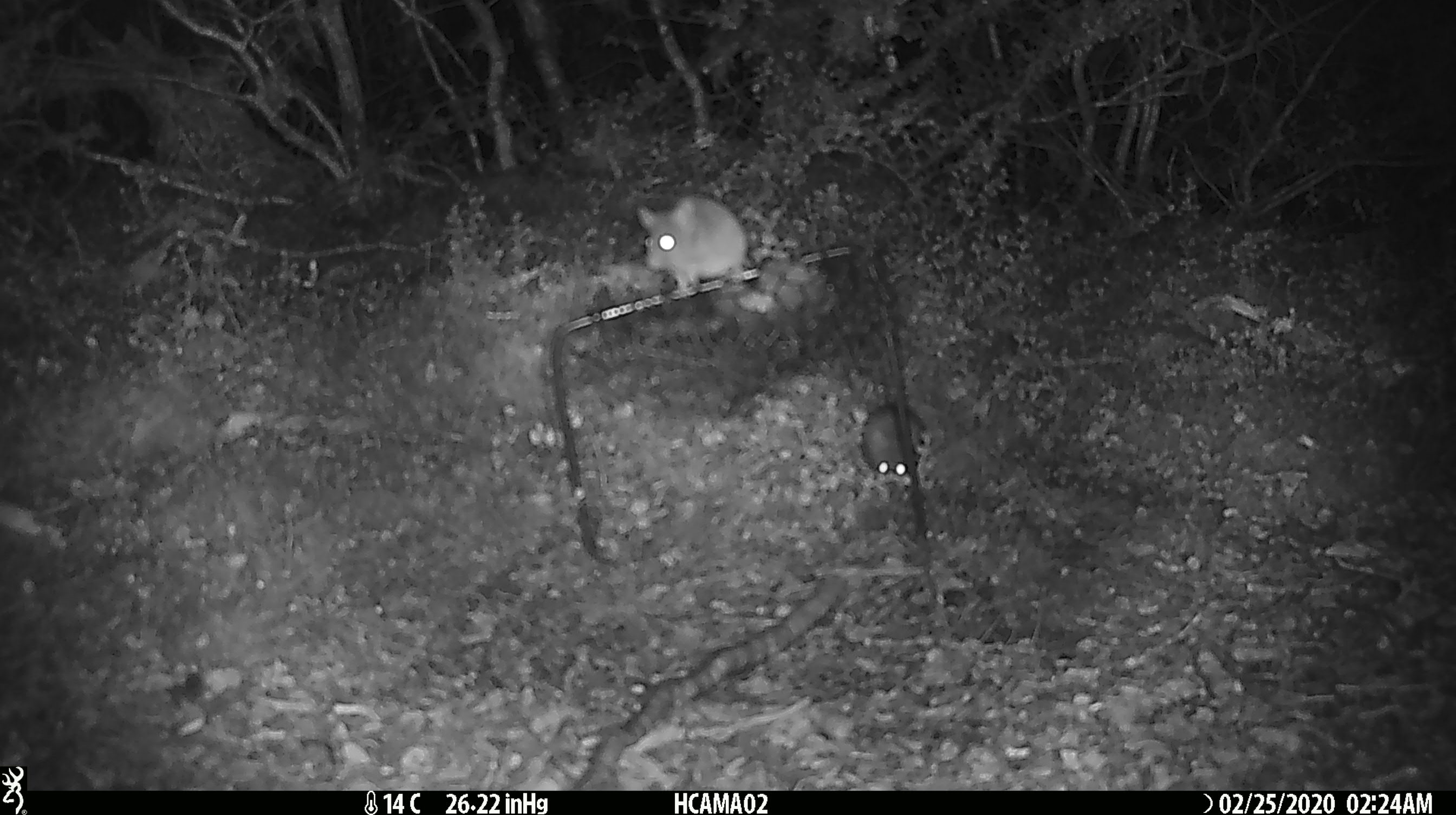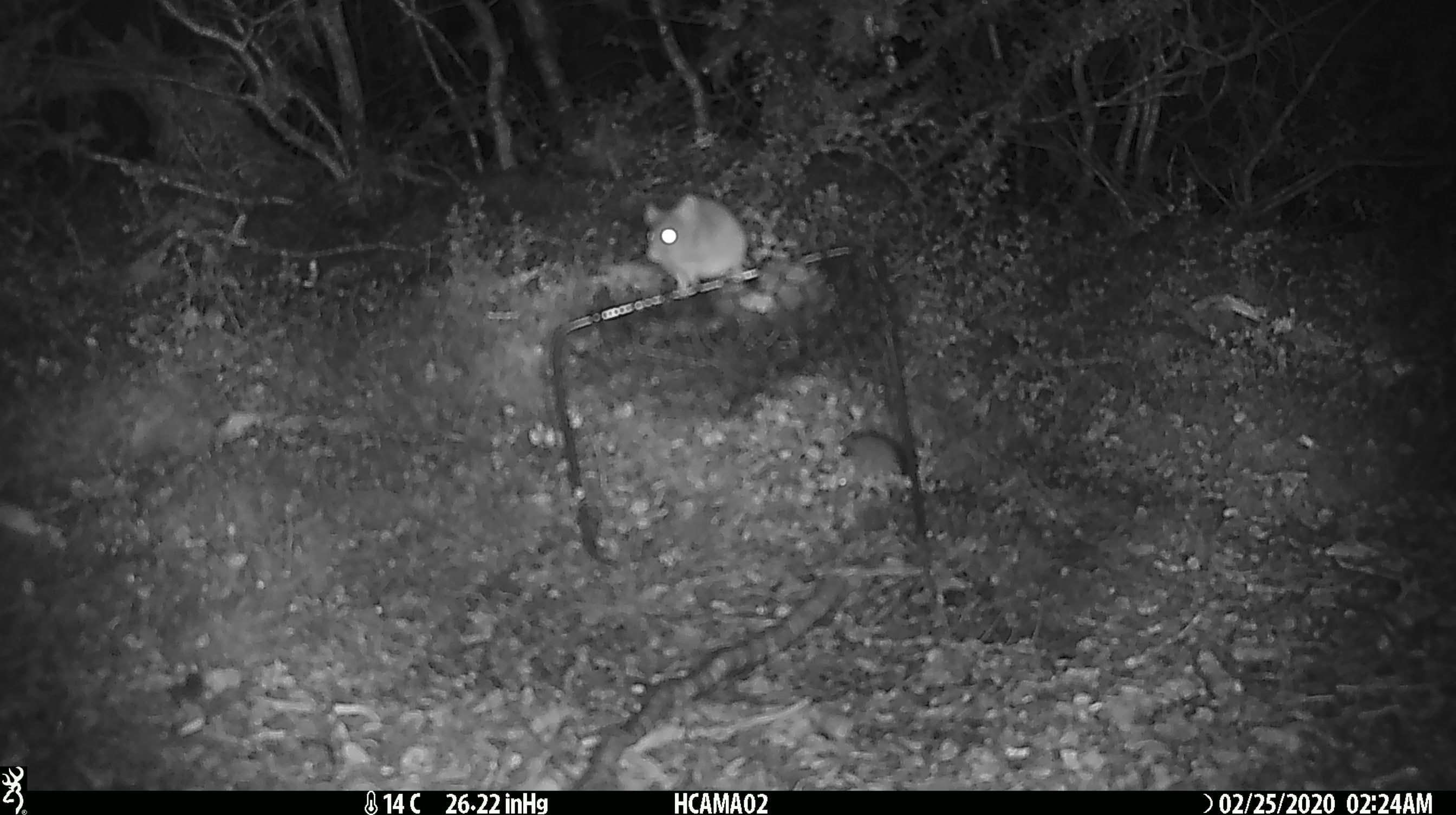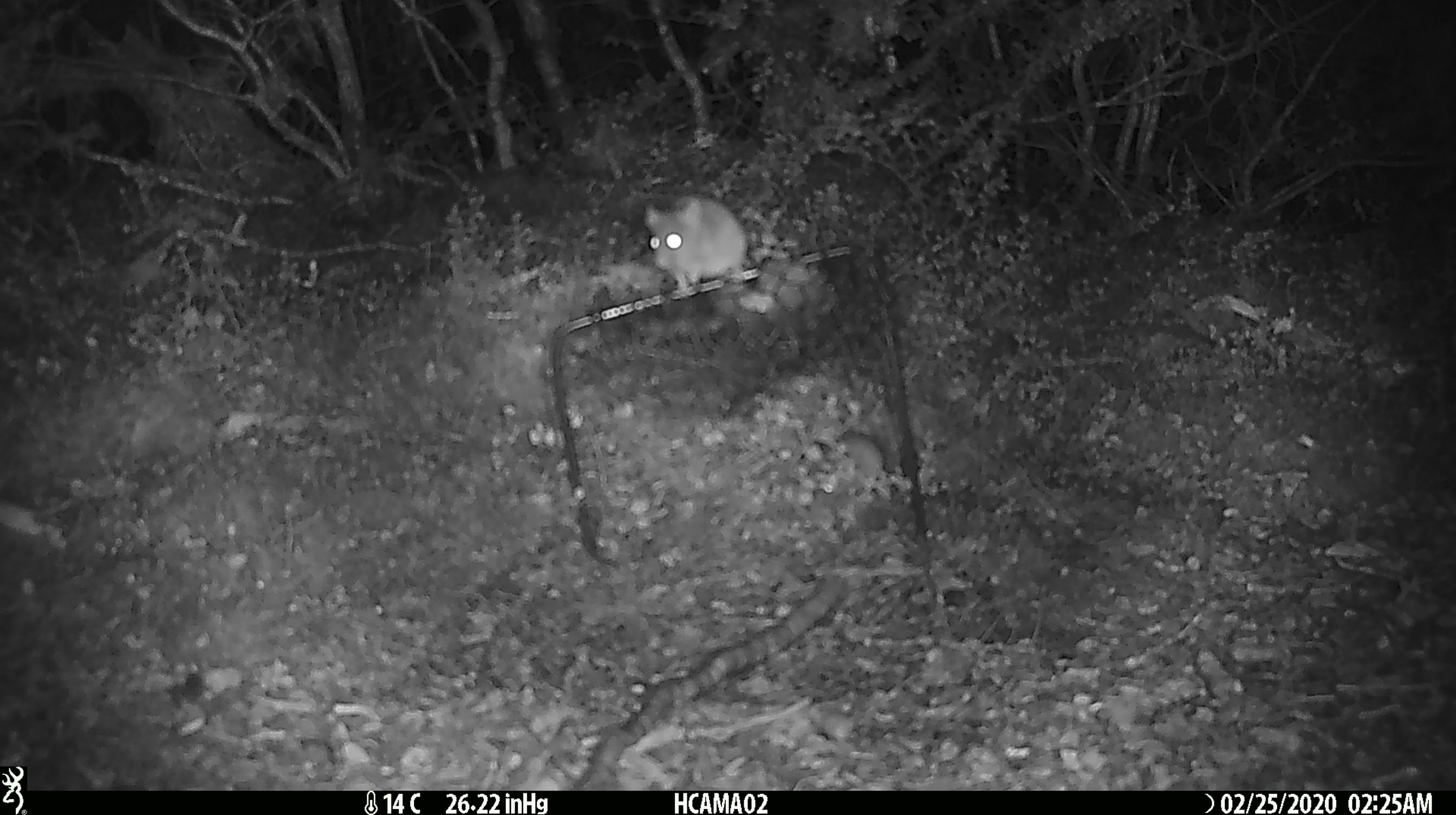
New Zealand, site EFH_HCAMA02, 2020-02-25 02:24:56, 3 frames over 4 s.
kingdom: Animalia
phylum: Chordata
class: Mammalia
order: Rodentia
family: Muridae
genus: Mus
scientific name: Mus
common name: mouse